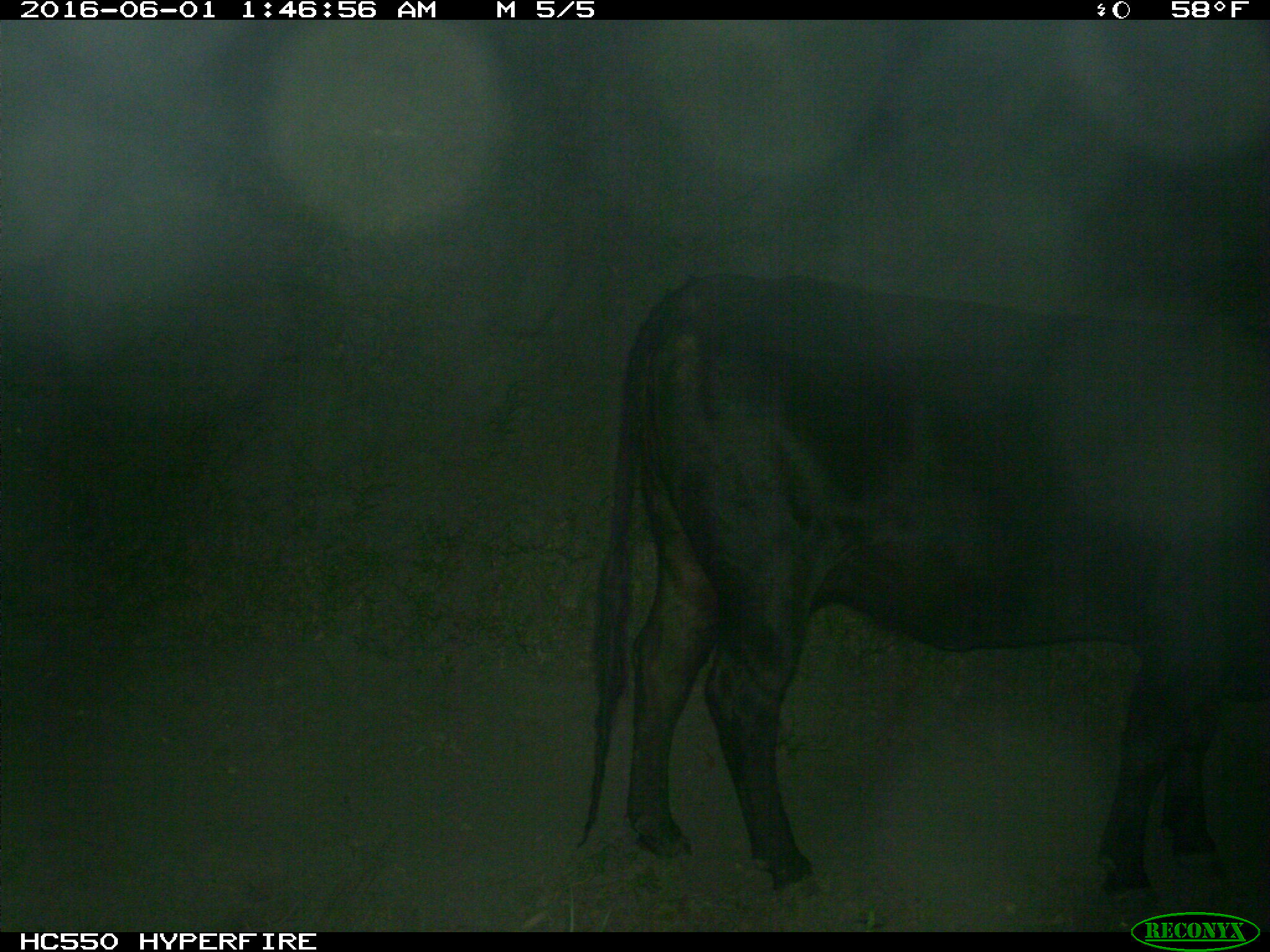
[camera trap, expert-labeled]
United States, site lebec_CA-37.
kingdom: Animalia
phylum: Chordata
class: Mammalia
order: Artiodactyla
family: Bovidae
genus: Bos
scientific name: Bos taurus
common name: domestic cow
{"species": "Bos taurus (domestic cow)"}